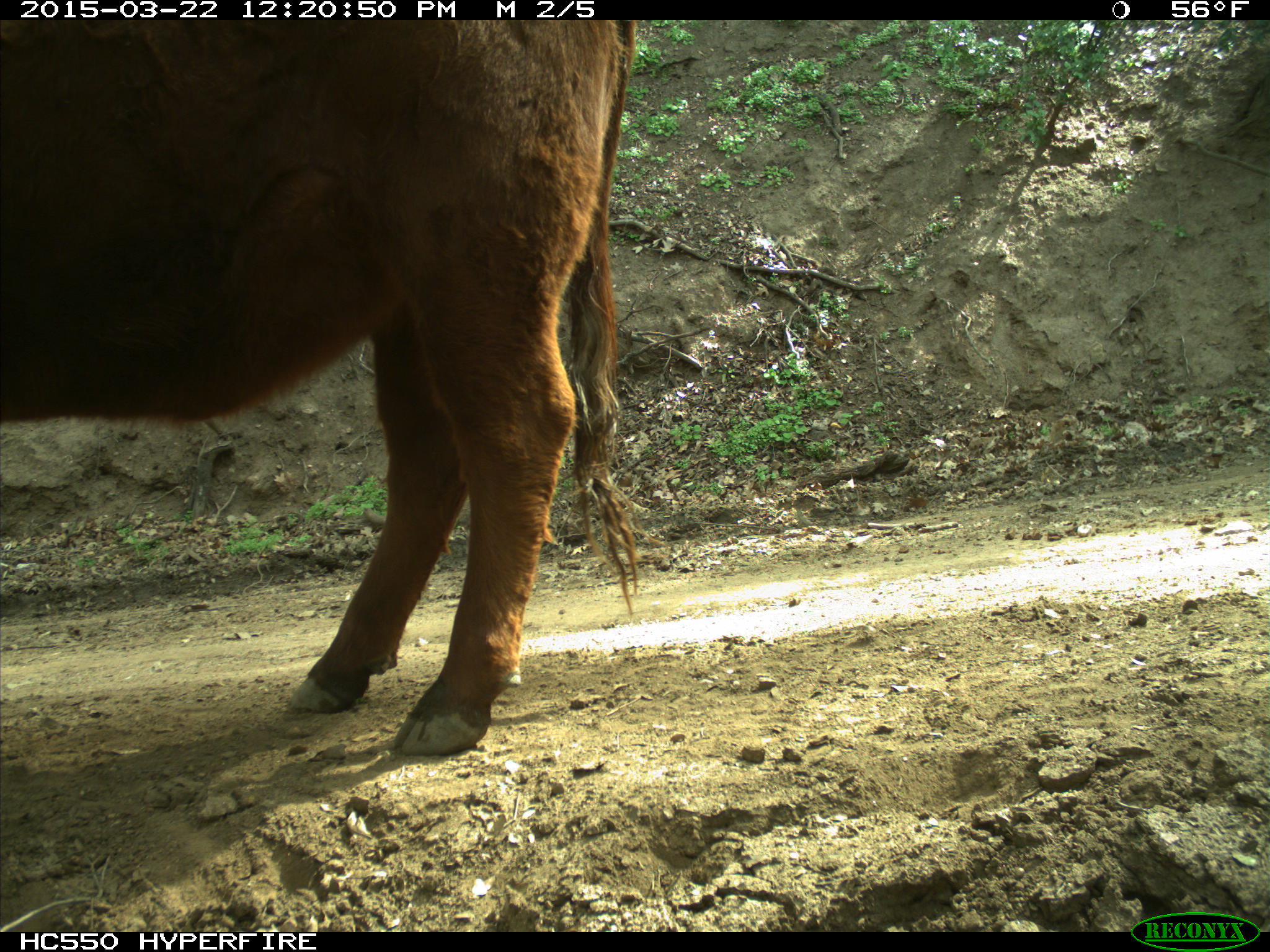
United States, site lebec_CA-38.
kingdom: Animalia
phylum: Chordata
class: Mammalia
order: Artiodactyla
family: Bovidae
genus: Bos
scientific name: Bos taurus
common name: domestic cow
Bos taurus (domestic cow).